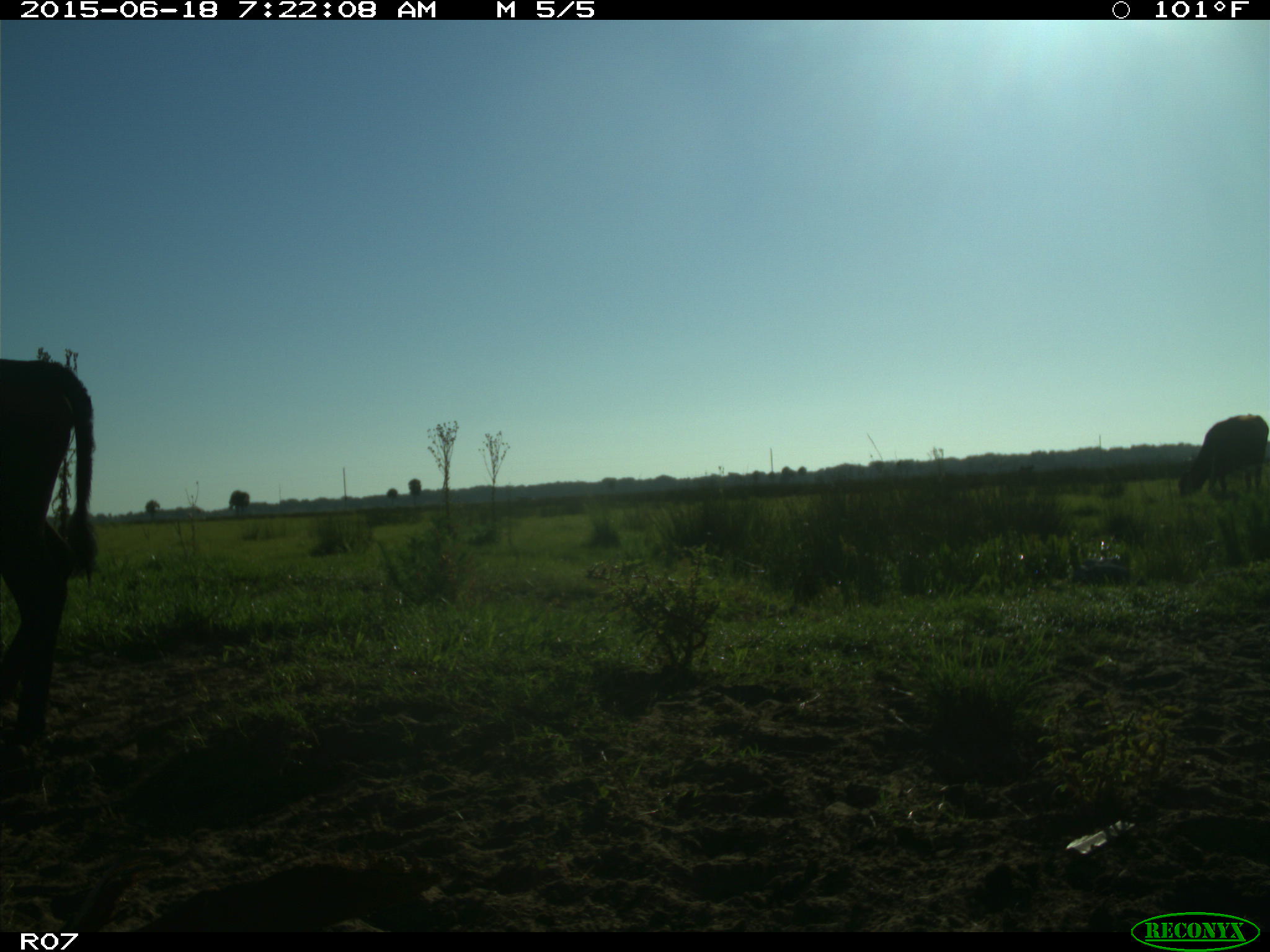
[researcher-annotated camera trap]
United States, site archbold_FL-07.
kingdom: Animalia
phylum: Chordata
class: Mammalia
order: Artiodactyla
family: Bovidae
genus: Bos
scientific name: Bos taurus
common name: domestic cow